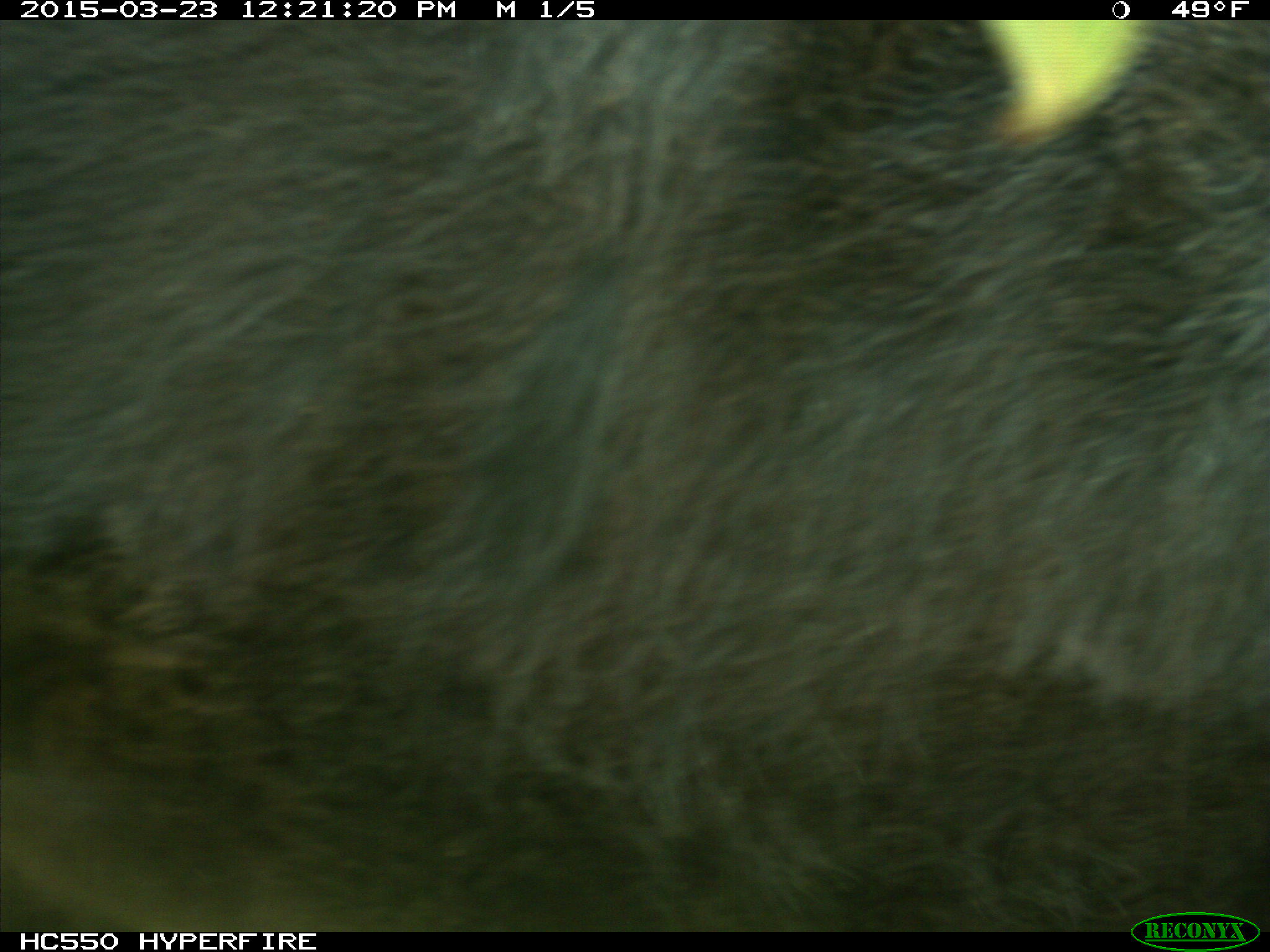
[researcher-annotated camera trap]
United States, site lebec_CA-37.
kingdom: Animalia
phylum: Chordata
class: Mammalia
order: Artiodactyla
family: Bovidae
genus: Bos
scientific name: Bos taurus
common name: domestic cow